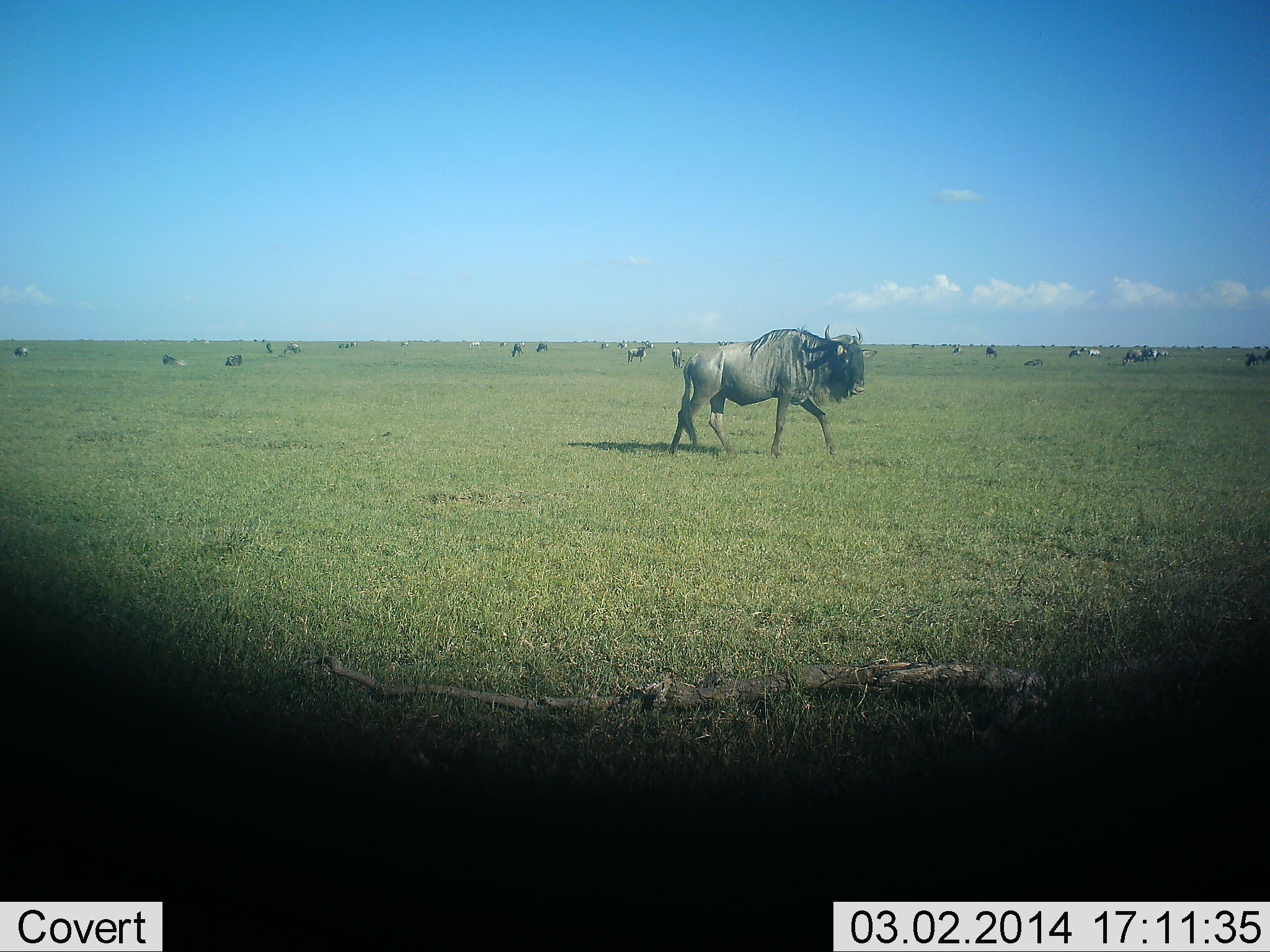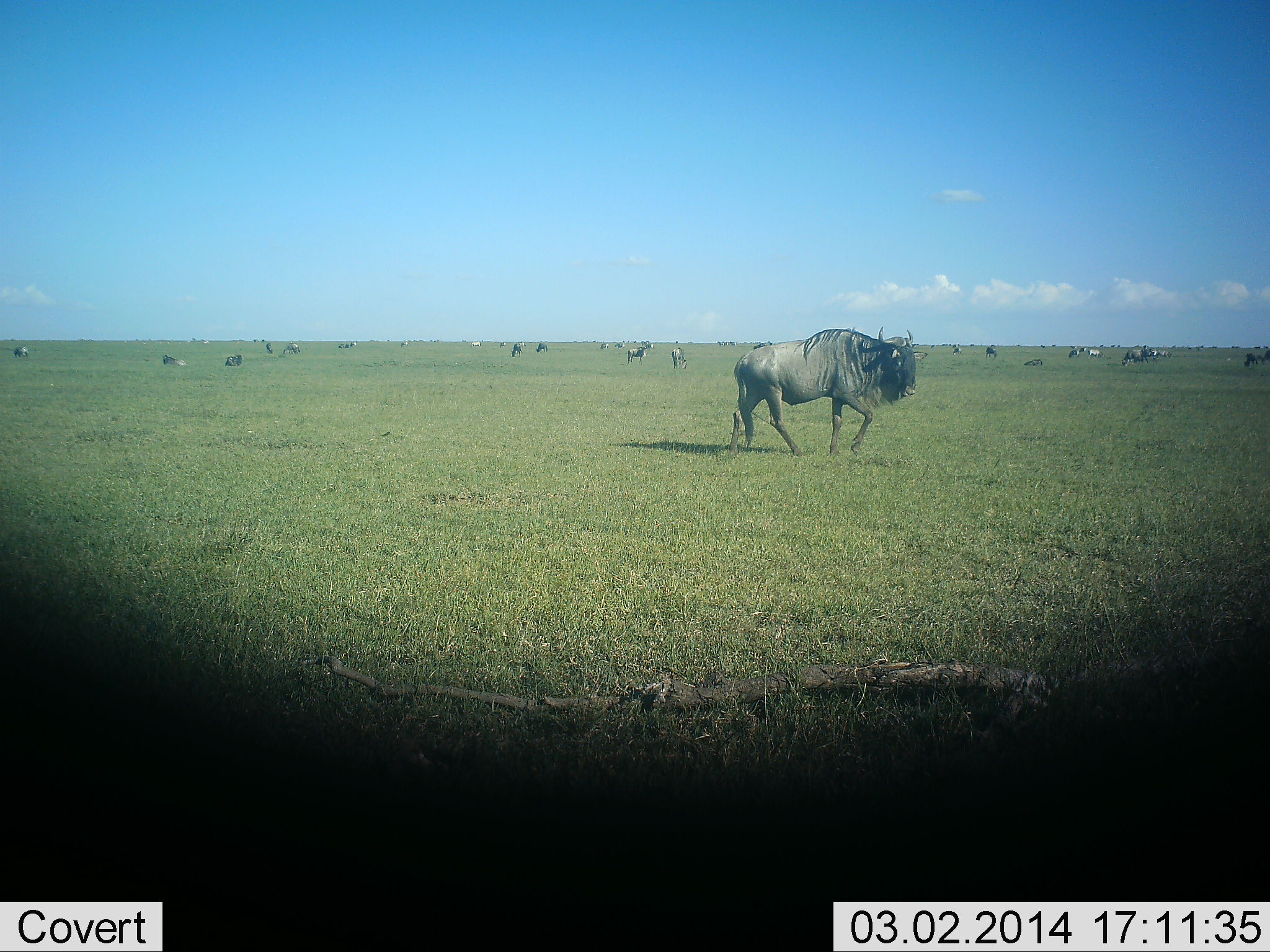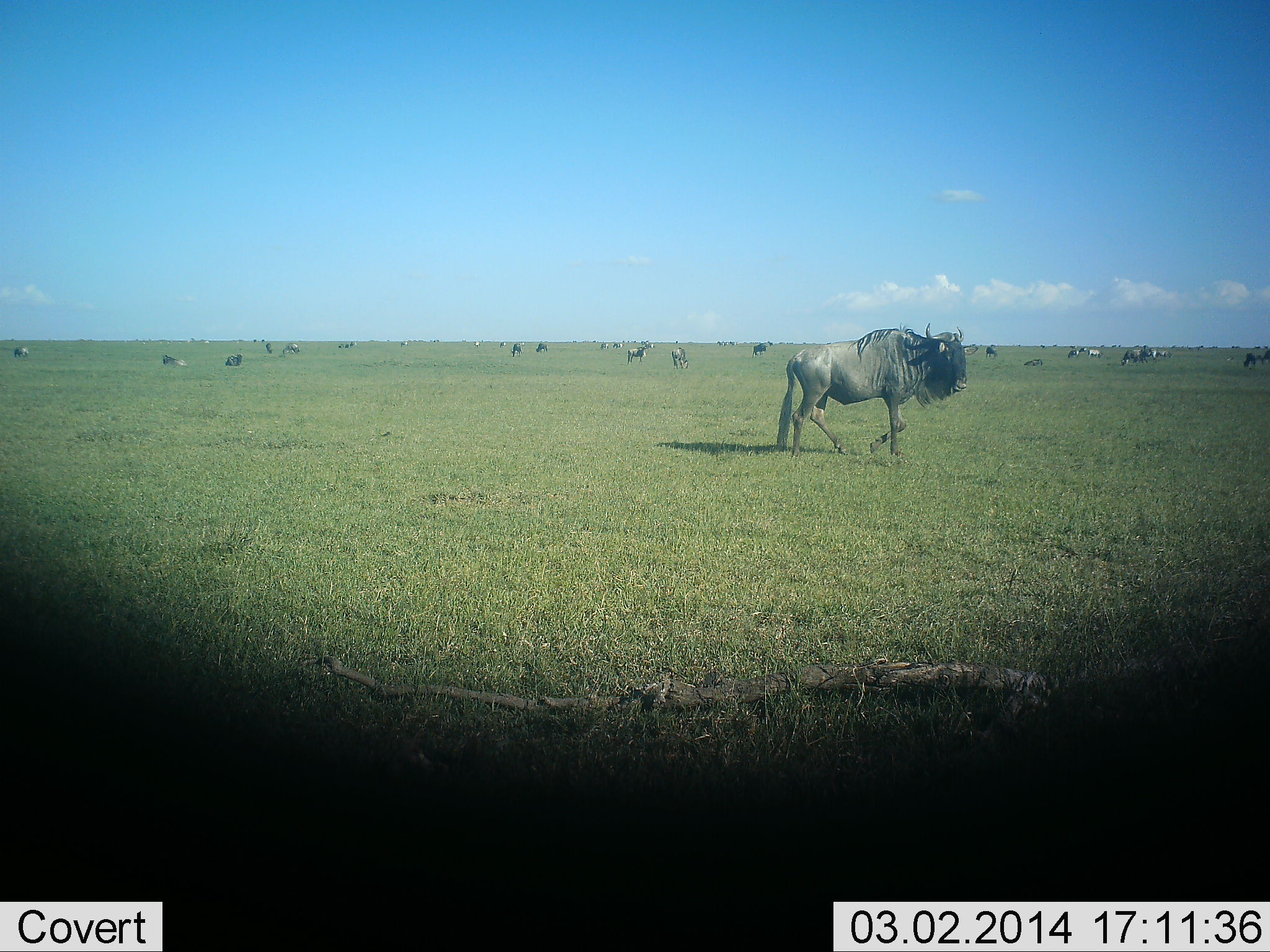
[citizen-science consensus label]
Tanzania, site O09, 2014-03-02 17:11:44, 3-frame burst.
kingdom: Animalia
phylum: Chordata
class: Mammalia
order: Artiodactyla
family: Bovidae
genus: Connochaetes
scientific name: Connochaetes taurinus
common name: blue wildebeest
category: wildebeest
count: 11-50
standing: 64%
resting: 64%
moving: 100%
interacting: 0%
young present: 0%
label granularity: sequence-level